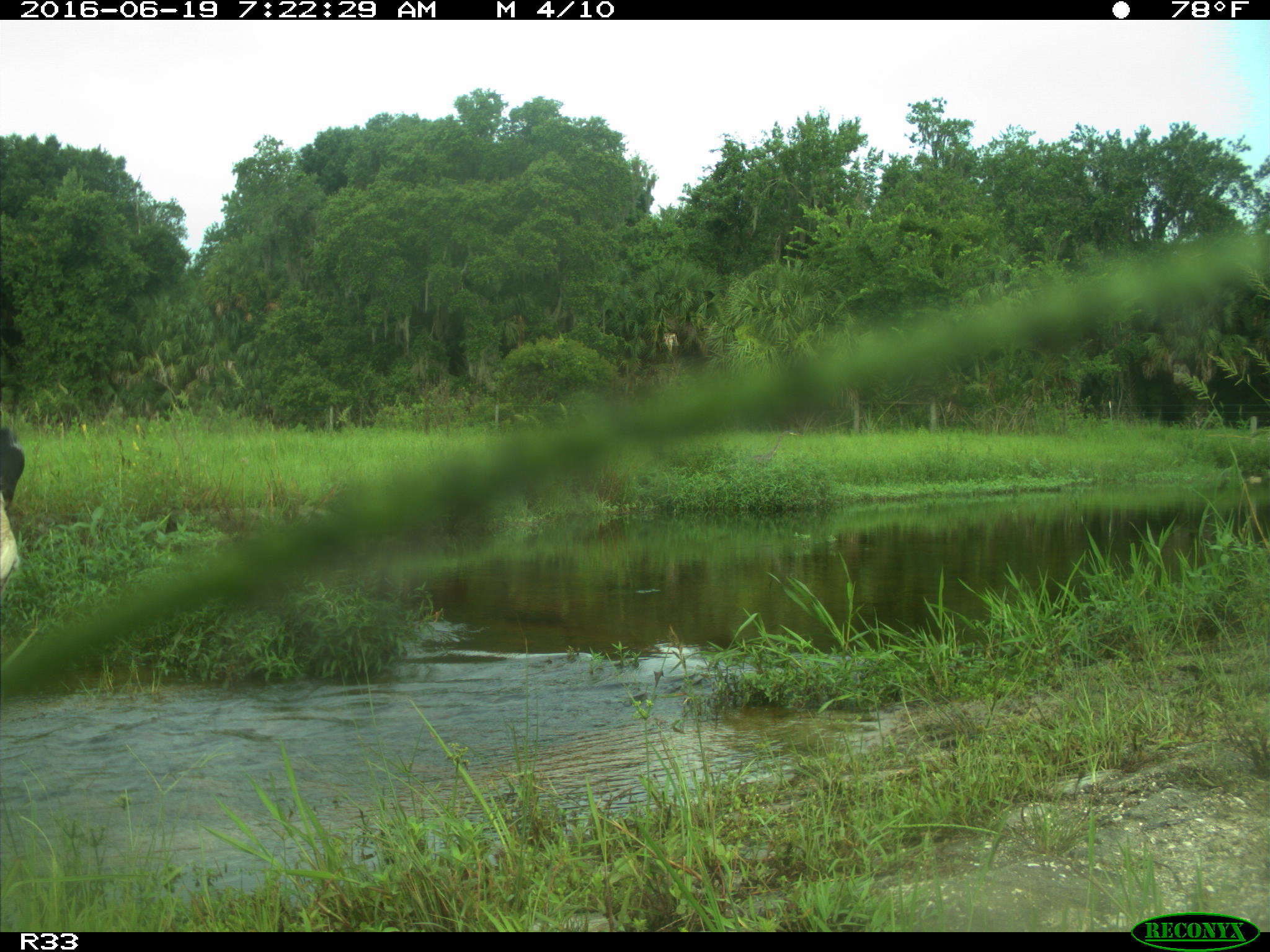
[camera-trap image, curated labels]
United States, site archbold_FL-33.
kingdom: Animalia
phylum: Chordata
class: Mammalia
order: Artiodactyla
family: Bovidae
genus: Bos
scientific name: Bos taurus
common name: domestic cow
Bos taurus (domestic cow).